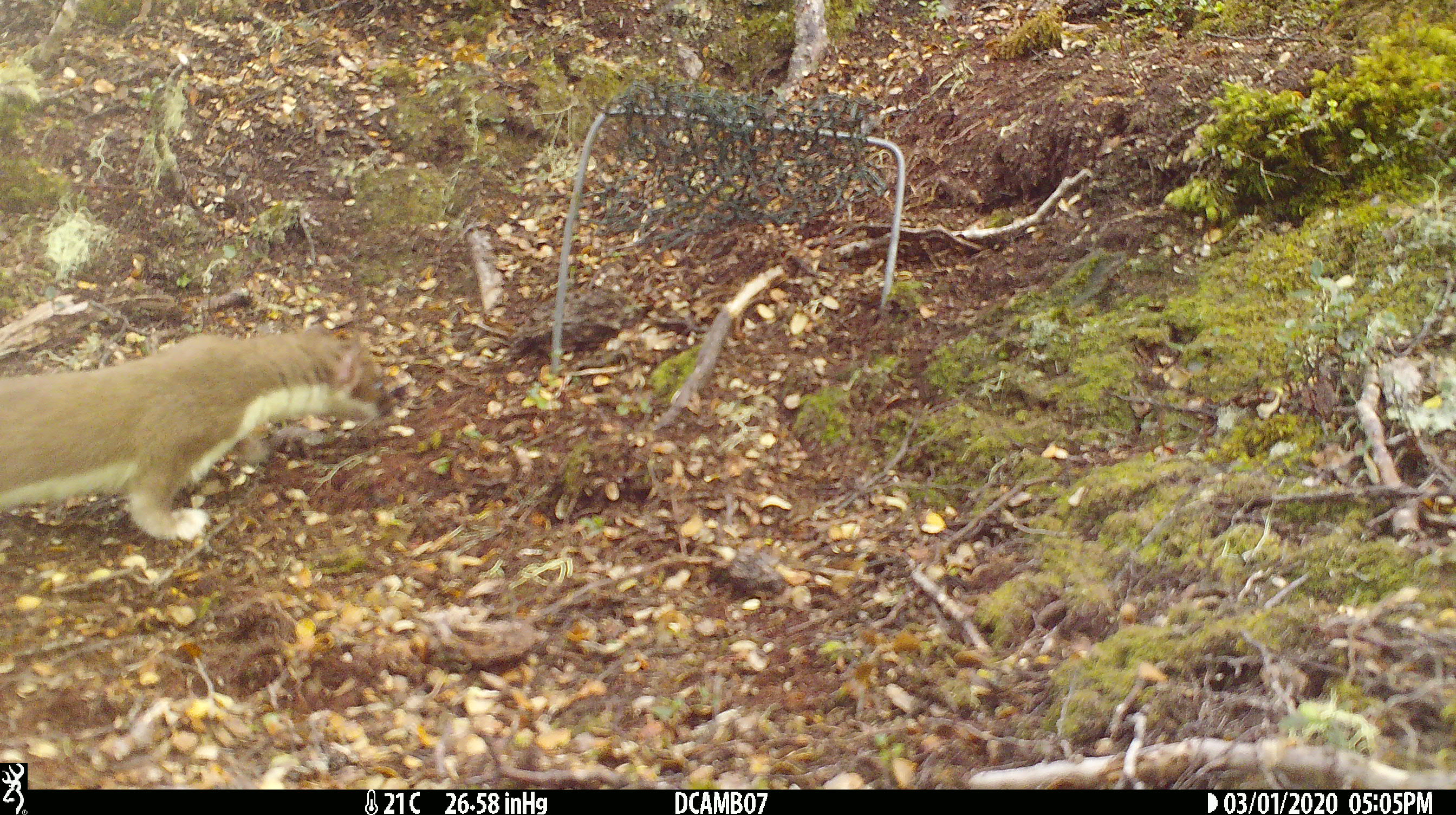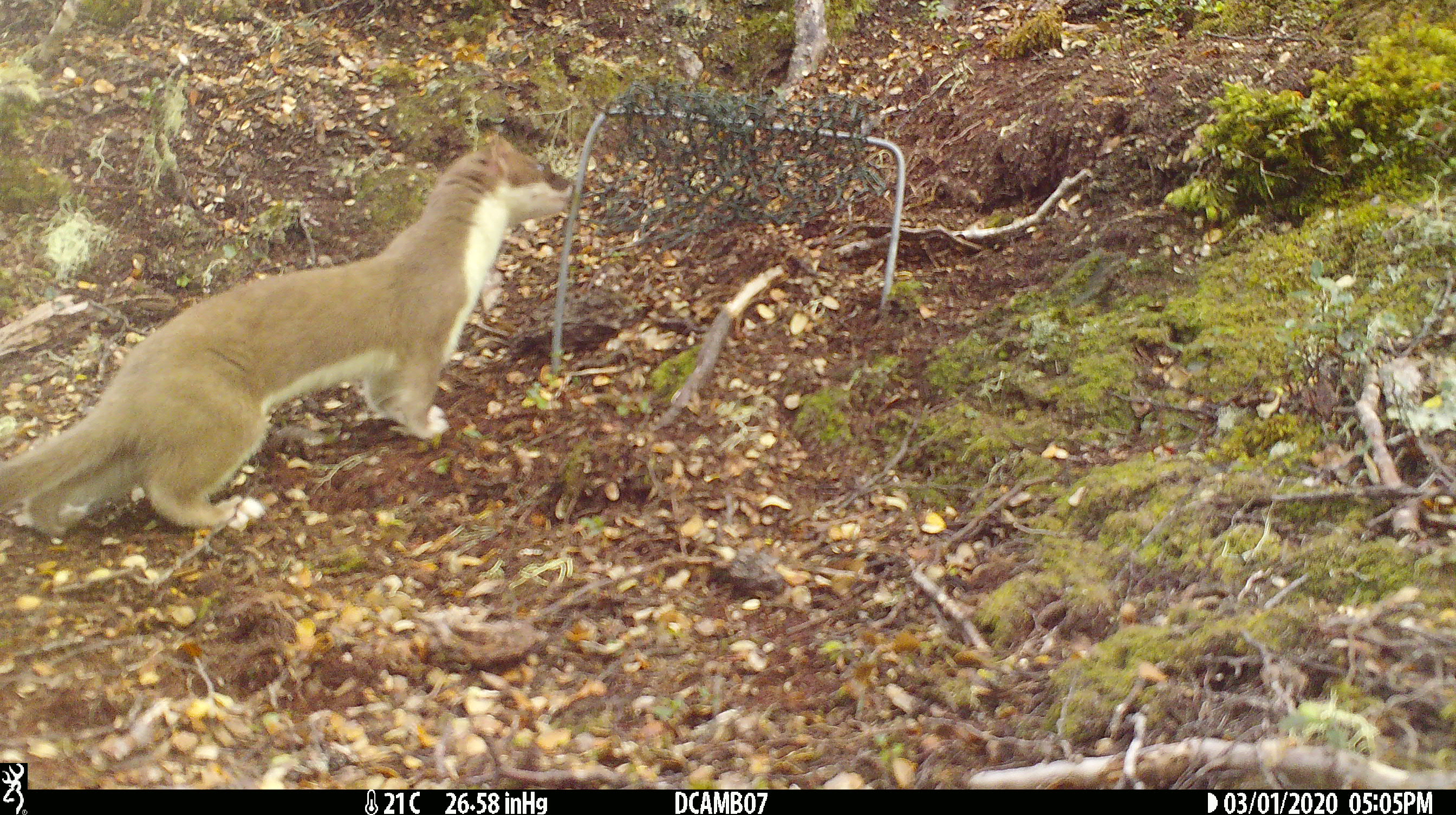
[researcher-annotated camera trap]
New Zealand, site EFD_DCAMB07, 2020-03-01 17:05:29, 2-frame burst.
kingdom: Animalia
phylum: Chordata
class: Mammalia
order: Carnivora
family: Mustelidae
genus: Mustela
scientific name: Mustela erminea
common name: stoat